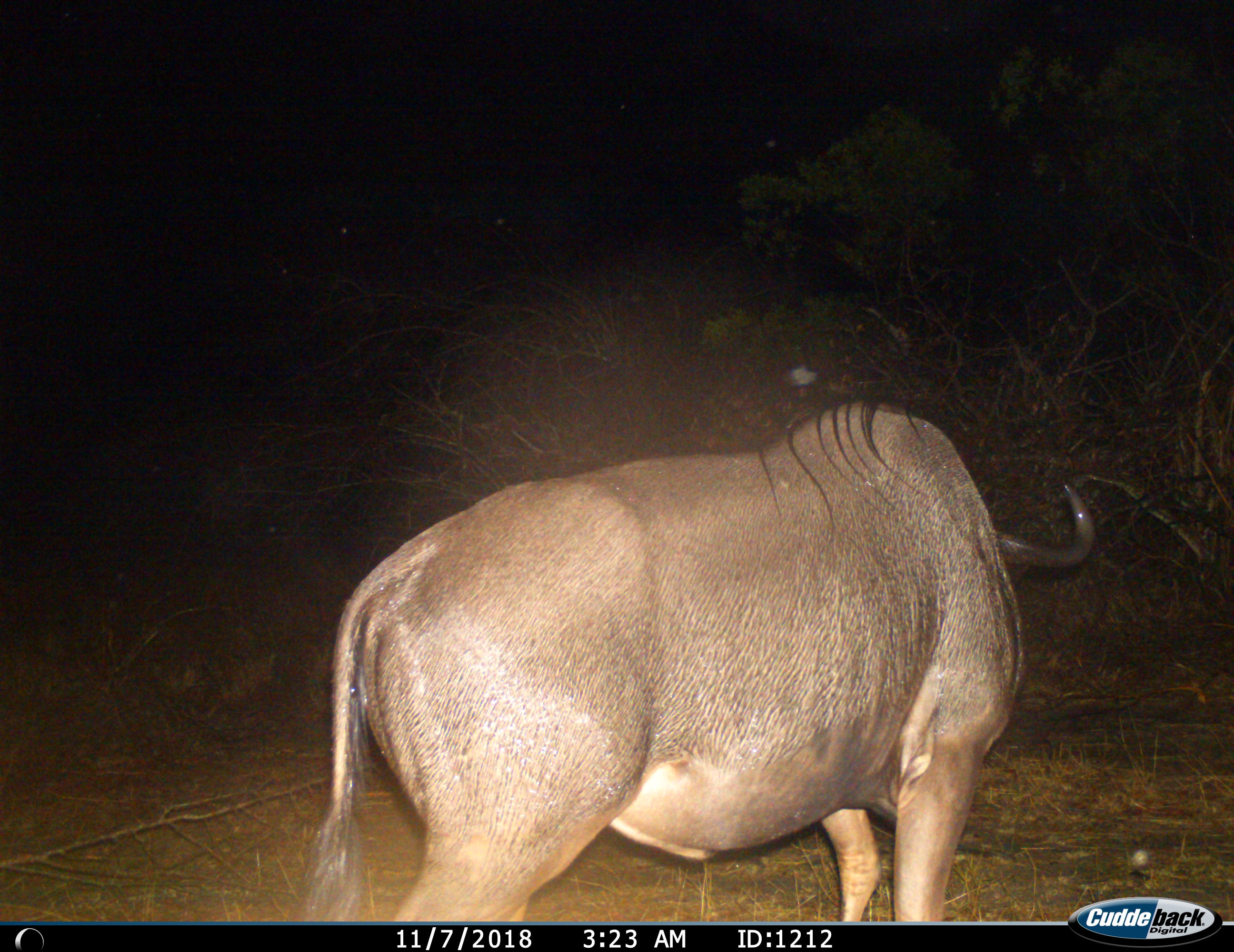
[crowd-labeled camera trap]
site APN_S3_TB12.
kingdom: Animalia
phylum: Chordata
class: Mammalia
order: Artiodactyla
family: Bovidae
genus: Connochaetes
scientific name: Connochaetes taurinus taurinus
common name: blue wildebeest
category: wildebeestblue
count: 1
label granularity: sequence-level